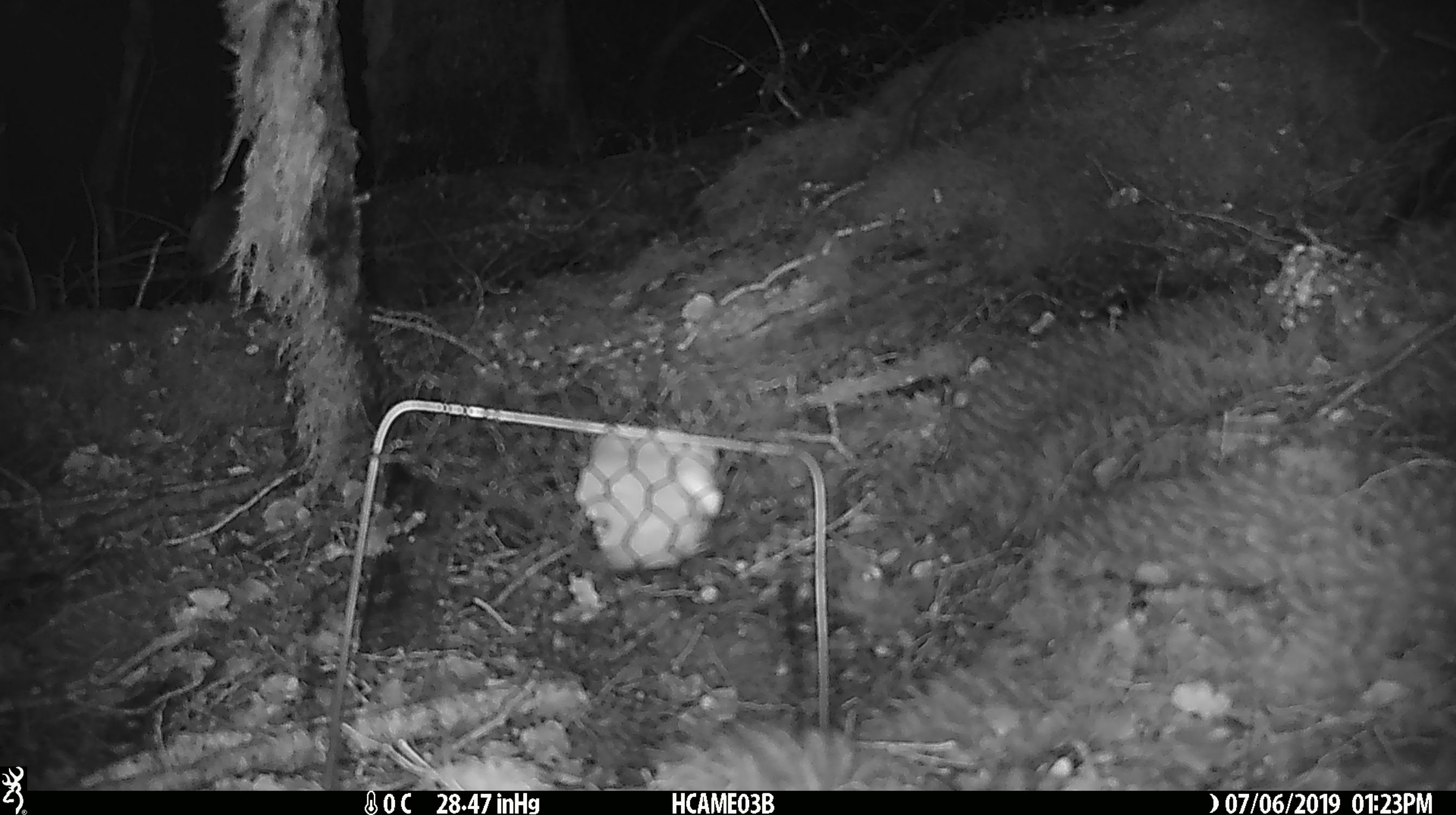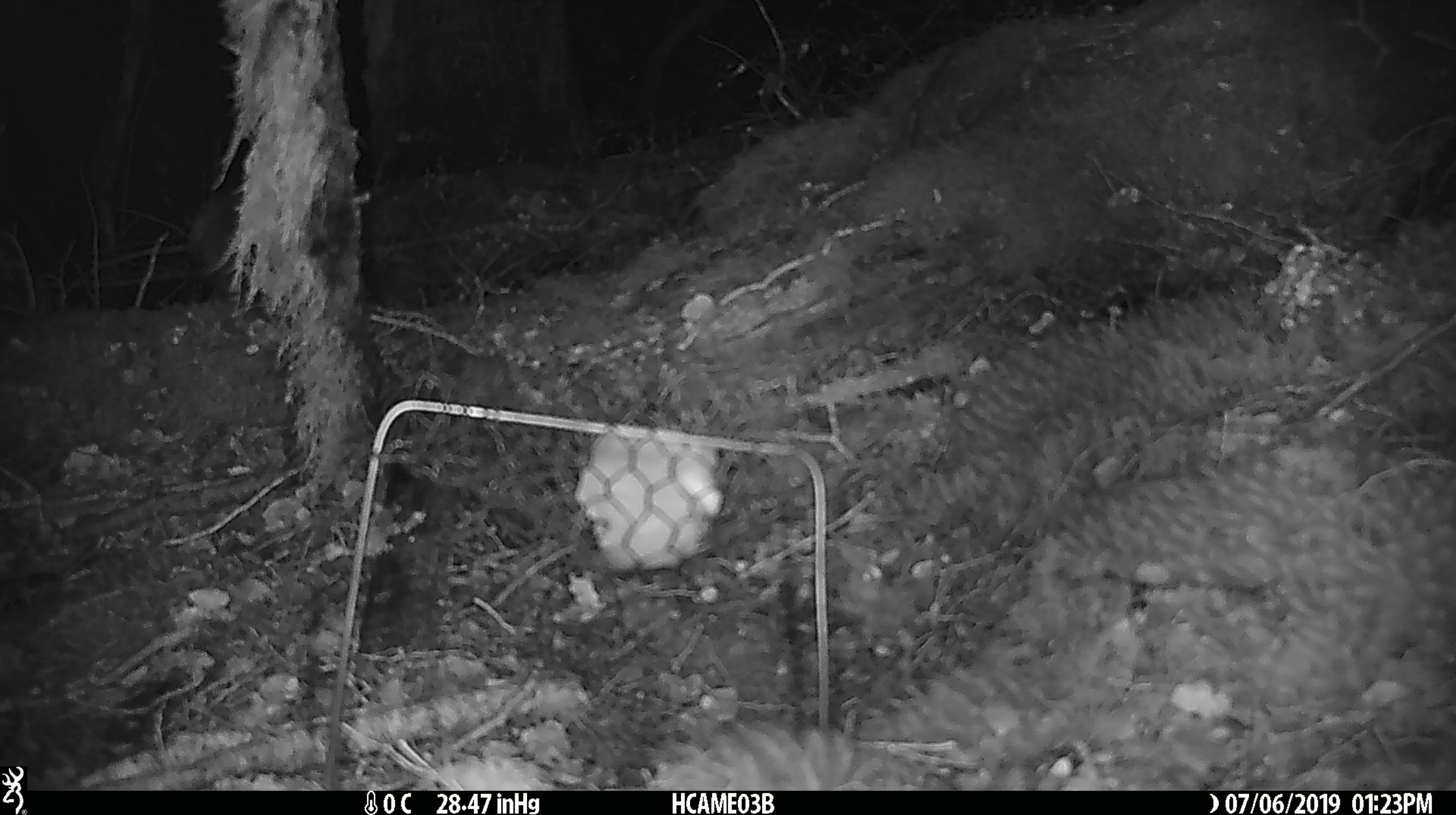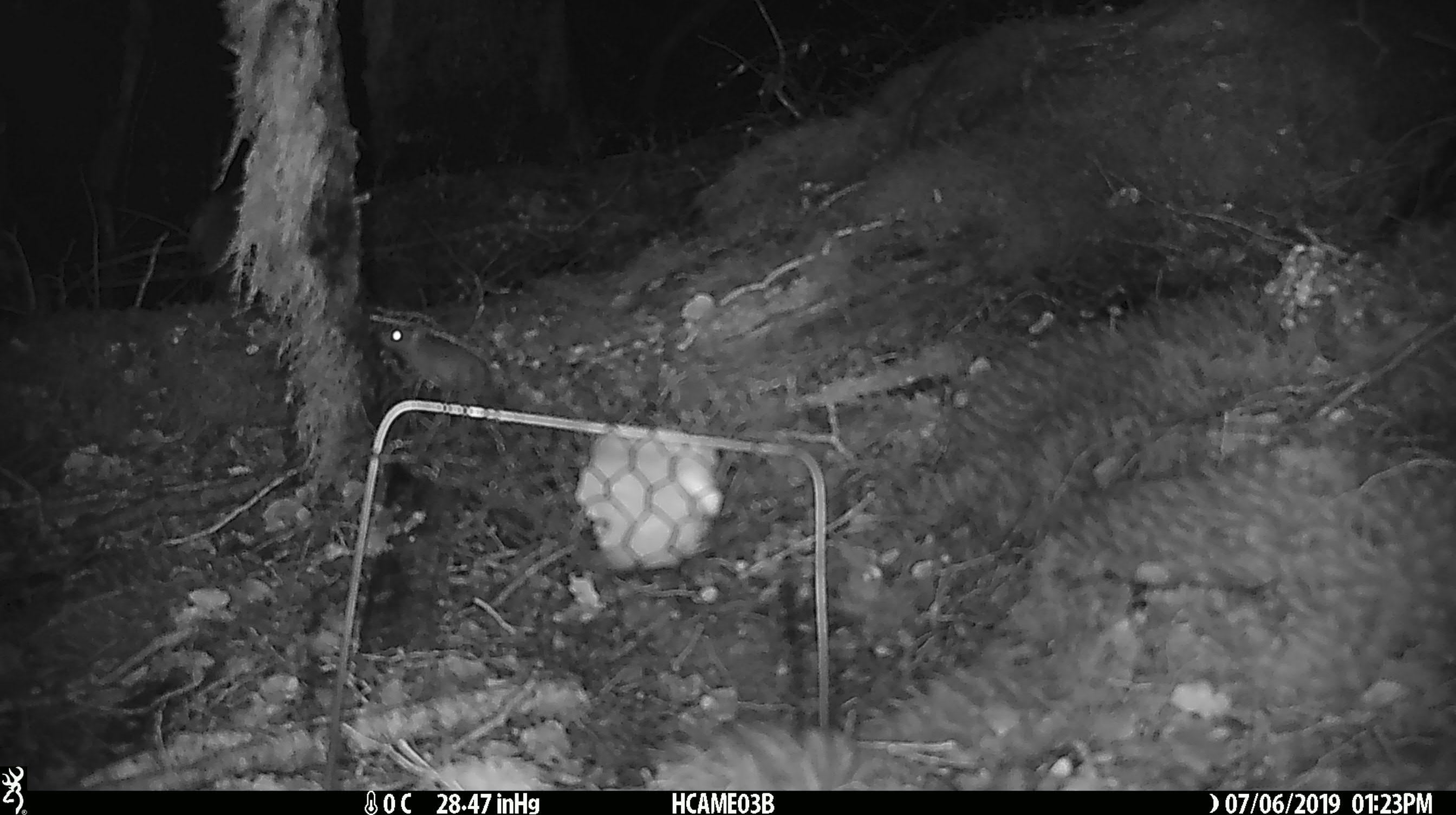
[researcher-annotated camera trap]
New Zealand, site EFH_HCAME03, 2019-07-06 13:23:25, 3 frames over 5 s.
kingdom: Animalia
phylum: Chordata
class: Mammalia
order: Rodentia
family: Muridae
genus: Mus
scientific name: Mus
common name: mouse